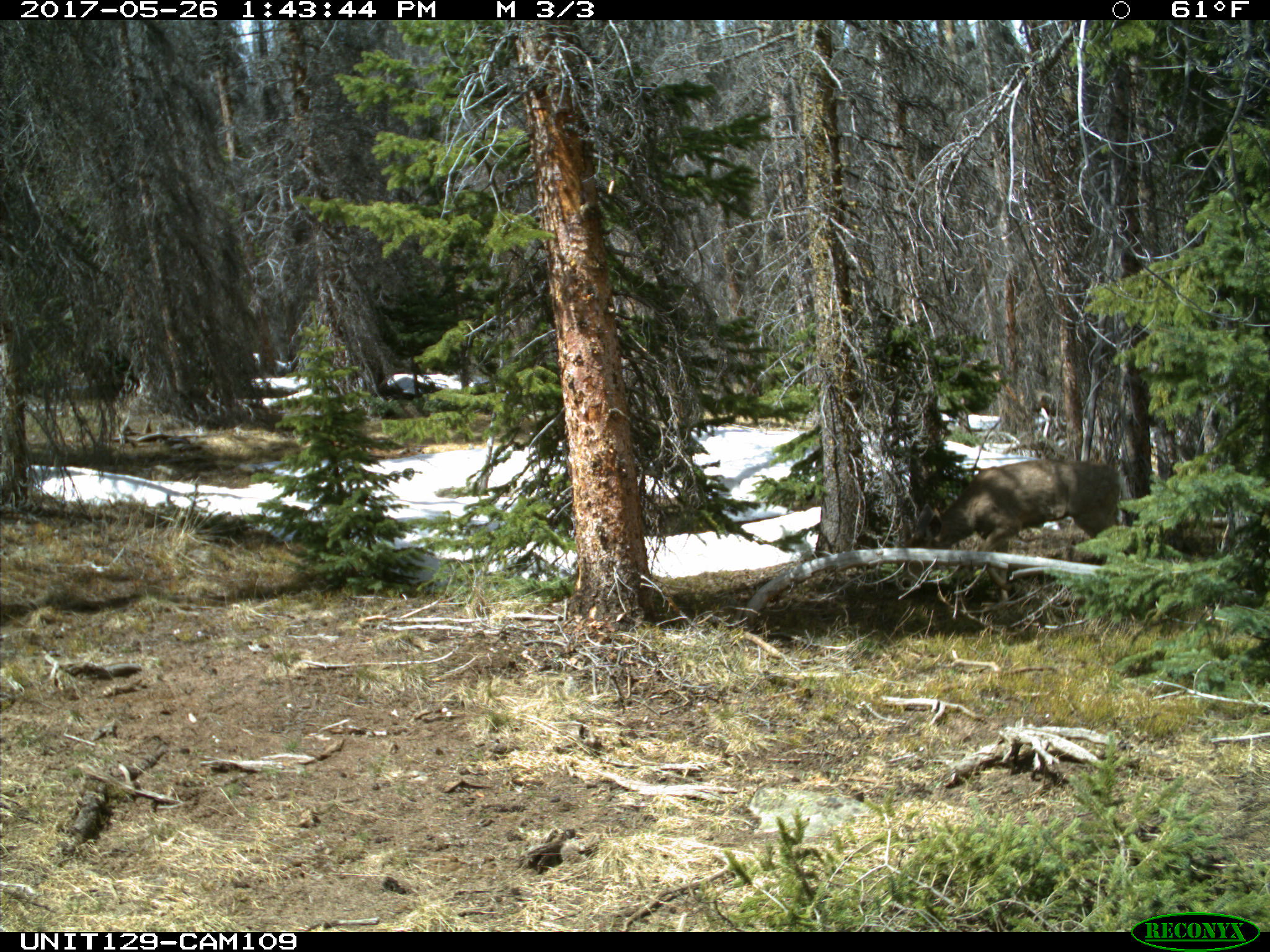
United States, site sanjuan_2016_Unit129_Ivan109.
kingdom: Animalia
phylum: Chordata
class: Mammalia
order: Artiodactyla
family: Cervidae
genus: Odocoileus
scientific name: Odocoileus hemionus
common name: mule deer